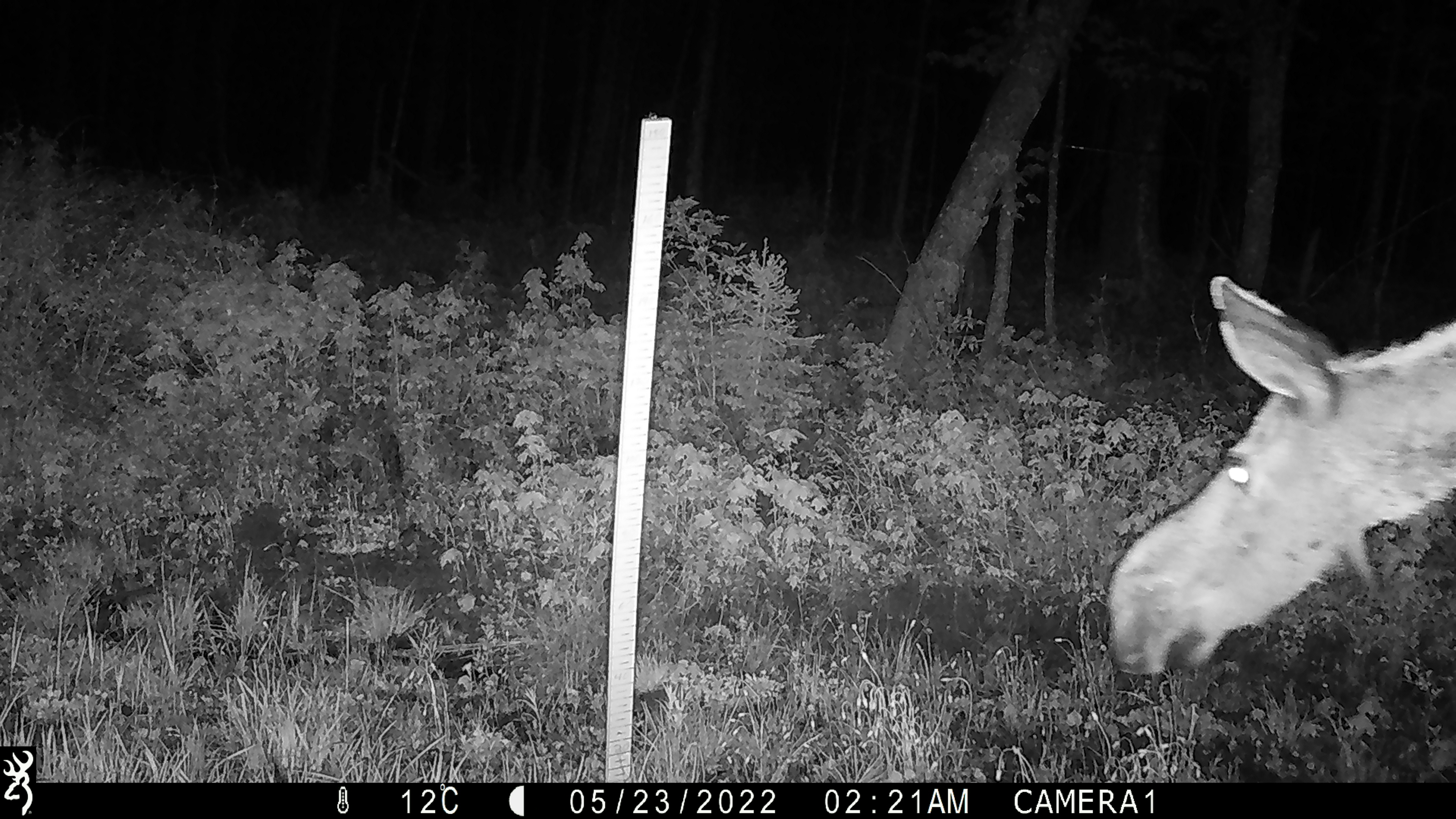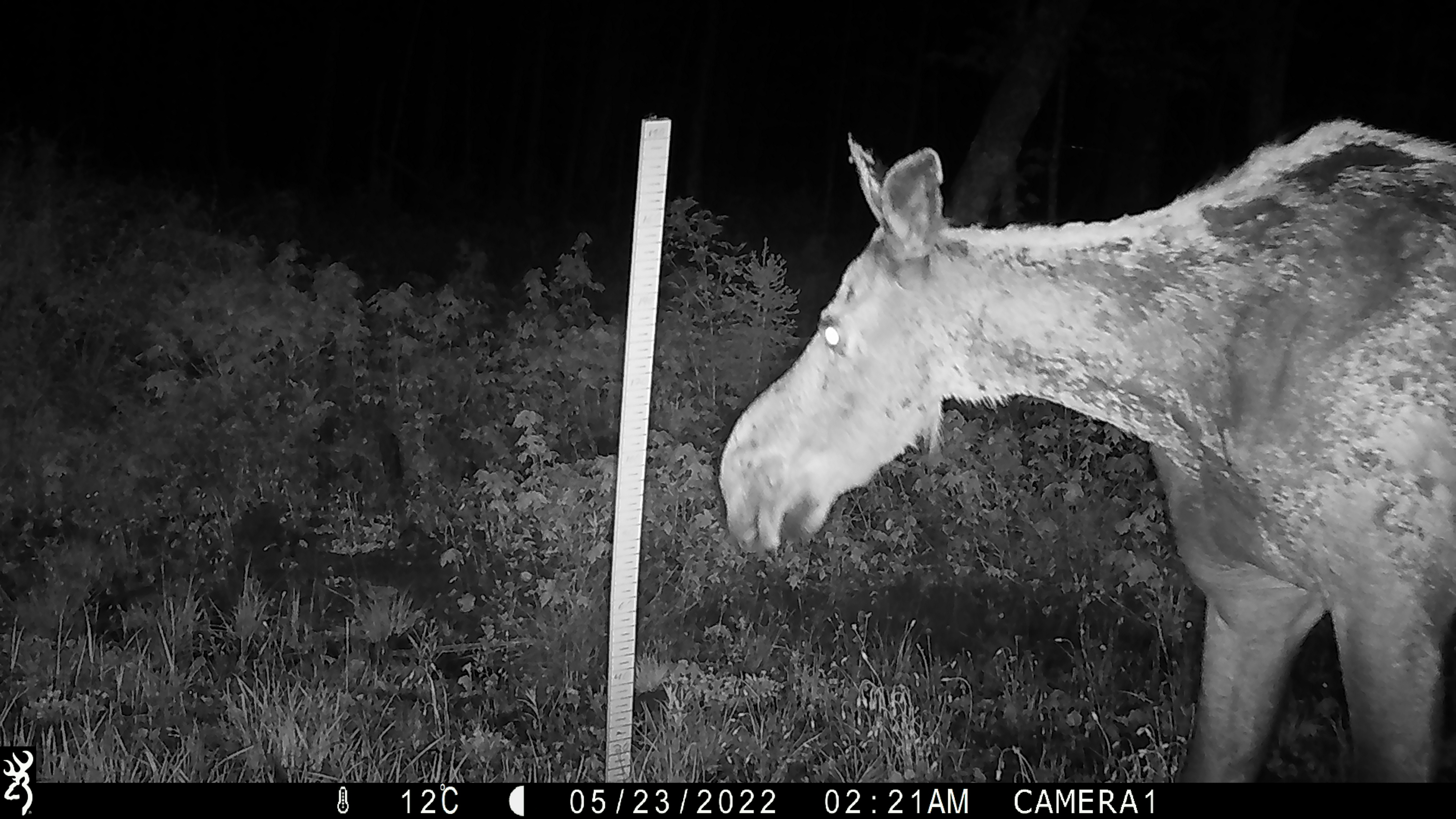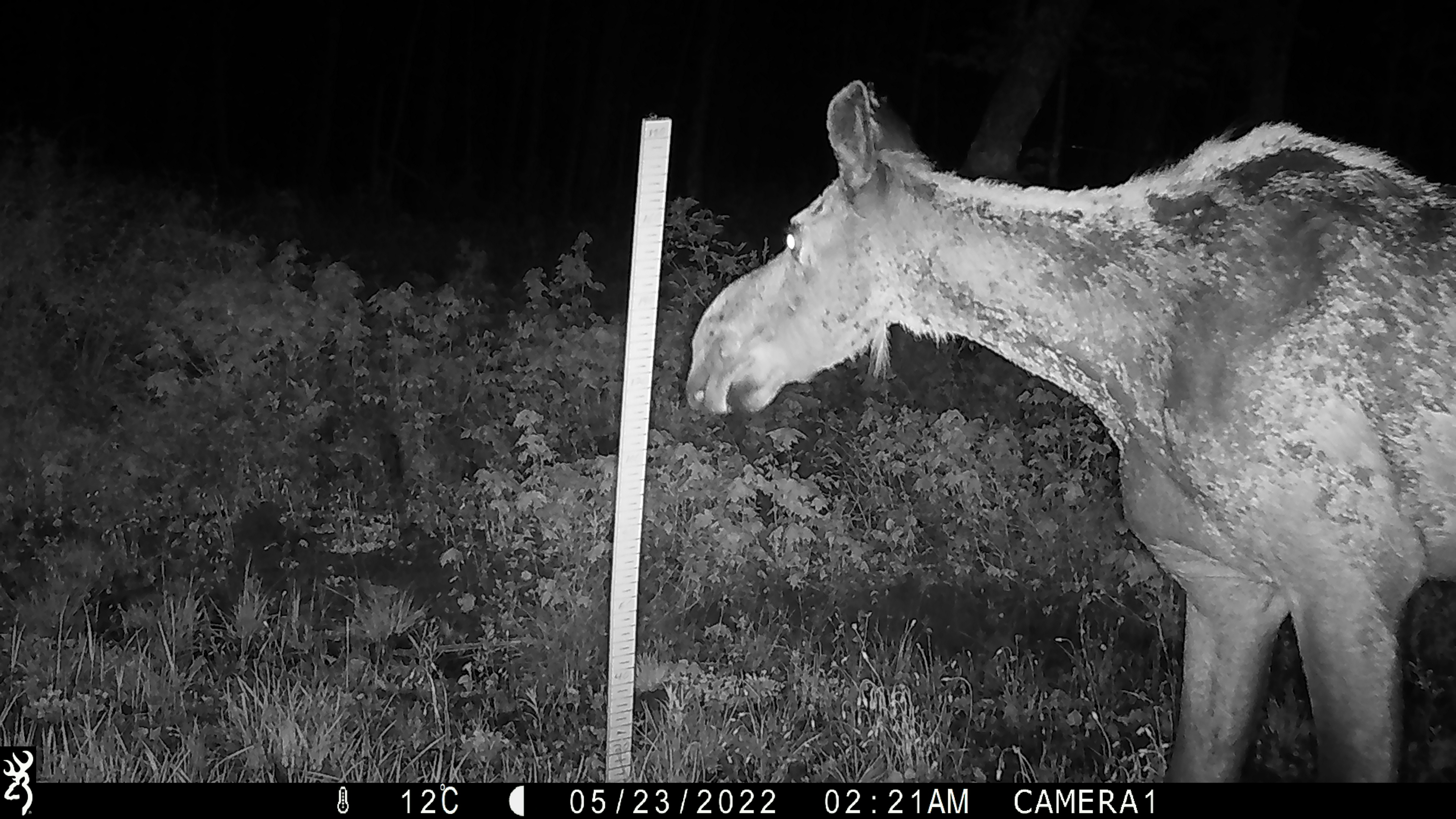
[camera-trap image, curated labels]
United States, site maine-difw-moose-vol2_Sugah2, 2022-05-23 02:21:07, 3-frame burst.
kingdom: Animalia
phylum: Chordata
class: Mammalia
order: Artiodactyla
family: Cervidae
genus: Alces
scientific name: Alces alces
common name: moose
Moose (Alces alces).